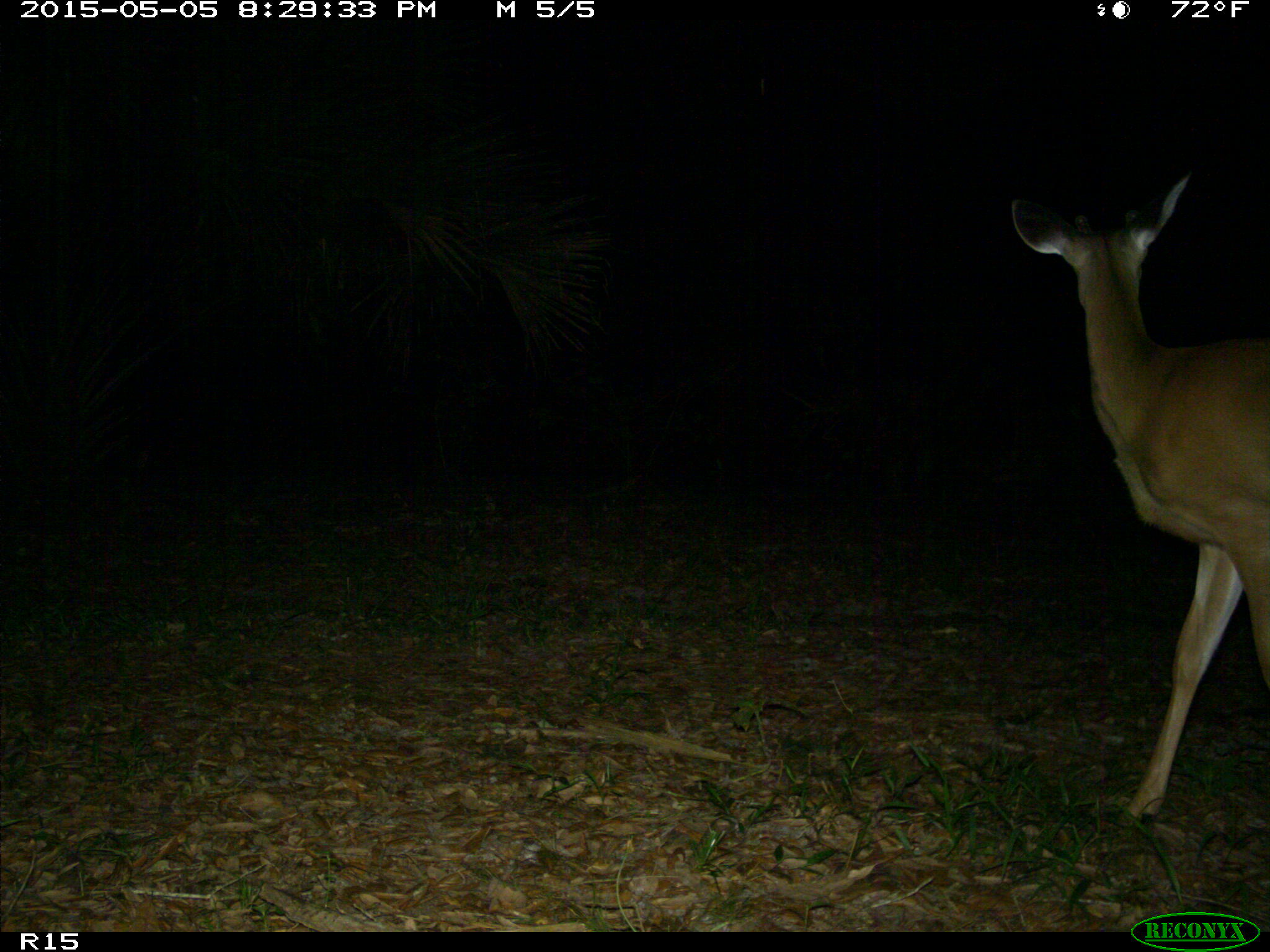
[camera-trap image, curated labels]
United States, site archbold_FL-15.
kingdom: Animalia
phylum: Chordata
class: Mammalia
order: Artiodactyla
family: Cervidae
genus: Odocoileus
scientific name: Odocoileus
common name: deer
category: unidentified deer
Unidentified deer (deer) (Odocoileus).